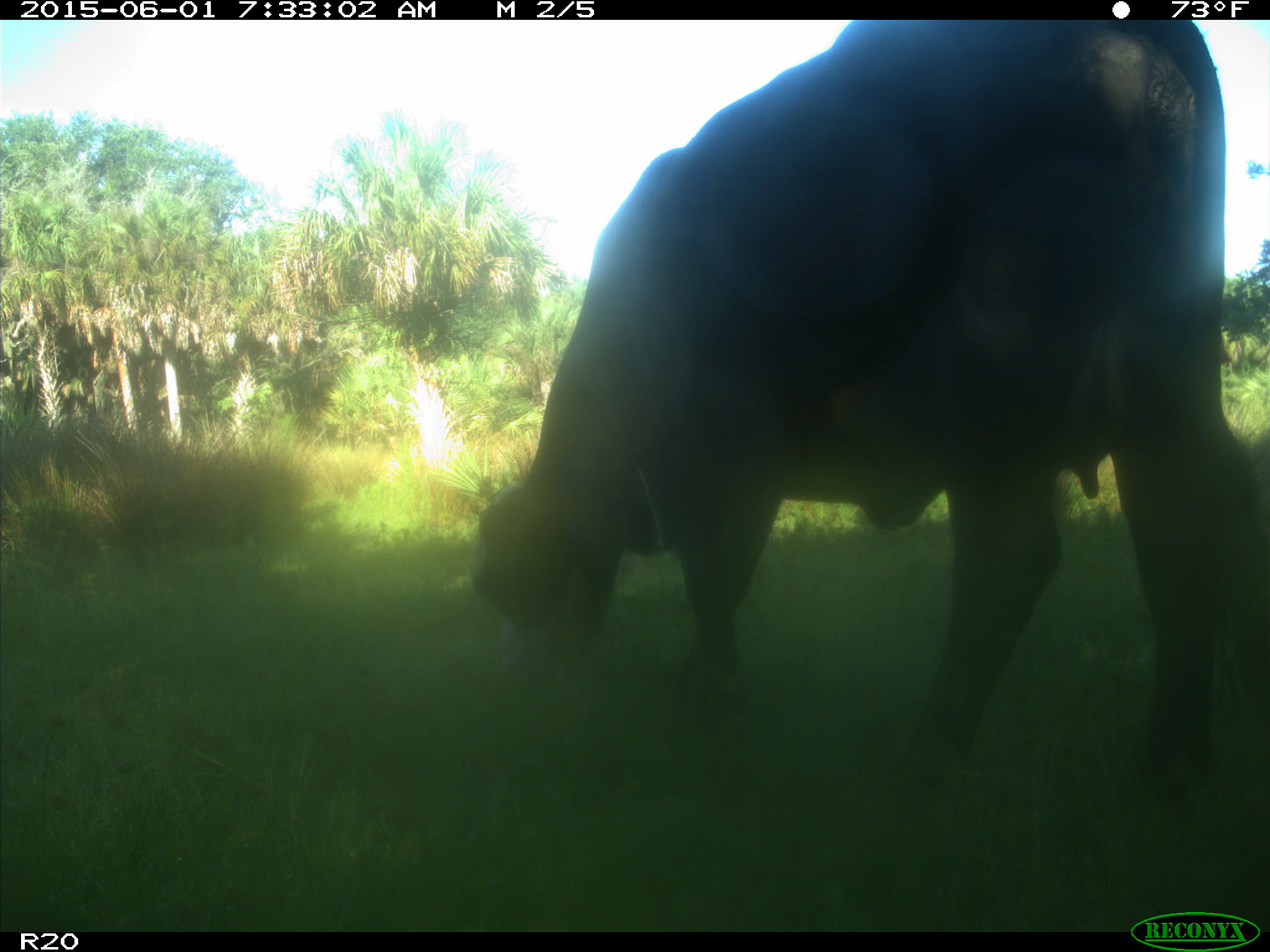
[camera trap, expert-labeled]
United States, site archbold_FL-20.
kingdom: Animalia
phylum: Chordata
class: Mammalia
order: Artiodactyla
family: Bovidae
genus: Bos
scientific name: Bos taurus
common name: domestic cow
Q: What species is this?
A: Bos taurus (domestic cow).